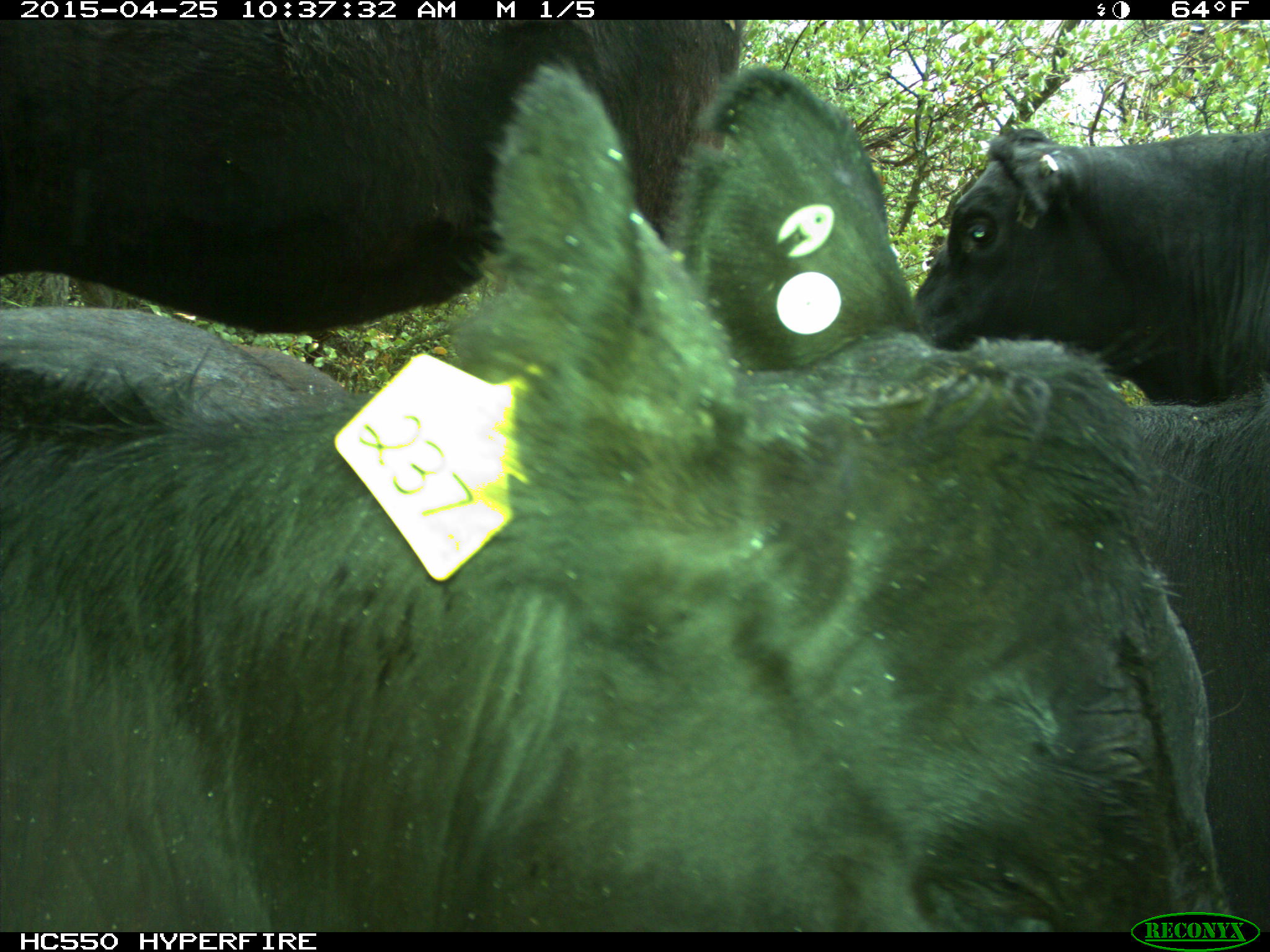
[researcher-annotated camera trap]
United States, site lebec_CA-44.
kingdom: Animalia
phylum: Chordata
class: Mammalia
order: Artiodactyla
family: Suidae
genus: Sus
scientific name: Sus scrofa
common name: wild boar